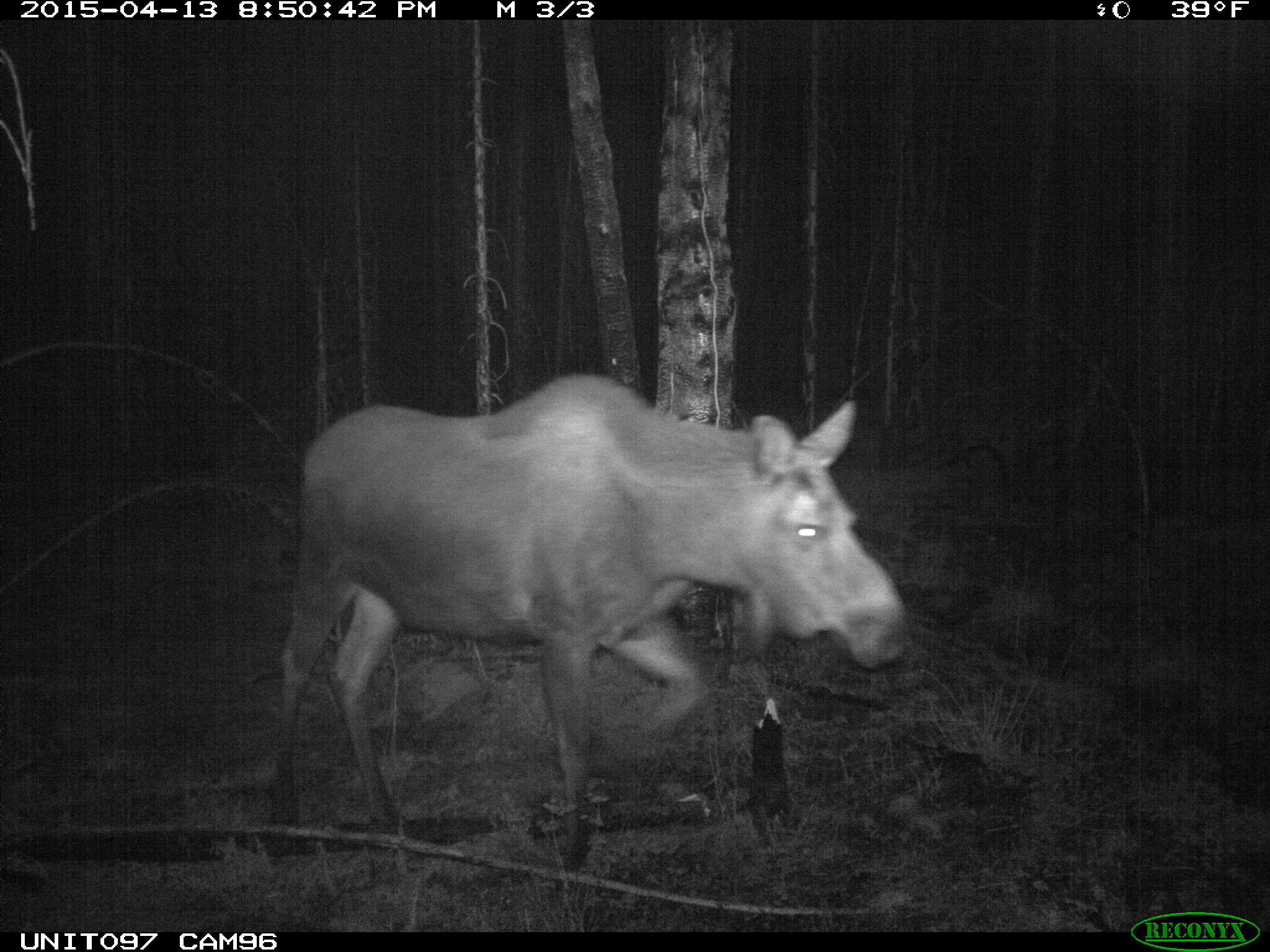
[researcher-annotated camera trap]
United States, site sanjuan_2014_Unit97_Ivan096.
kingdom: Animalia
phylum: Chordata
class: Mammalia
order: Artiodactyla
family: Cervidae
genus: Alces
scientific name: Alces alces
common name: moose